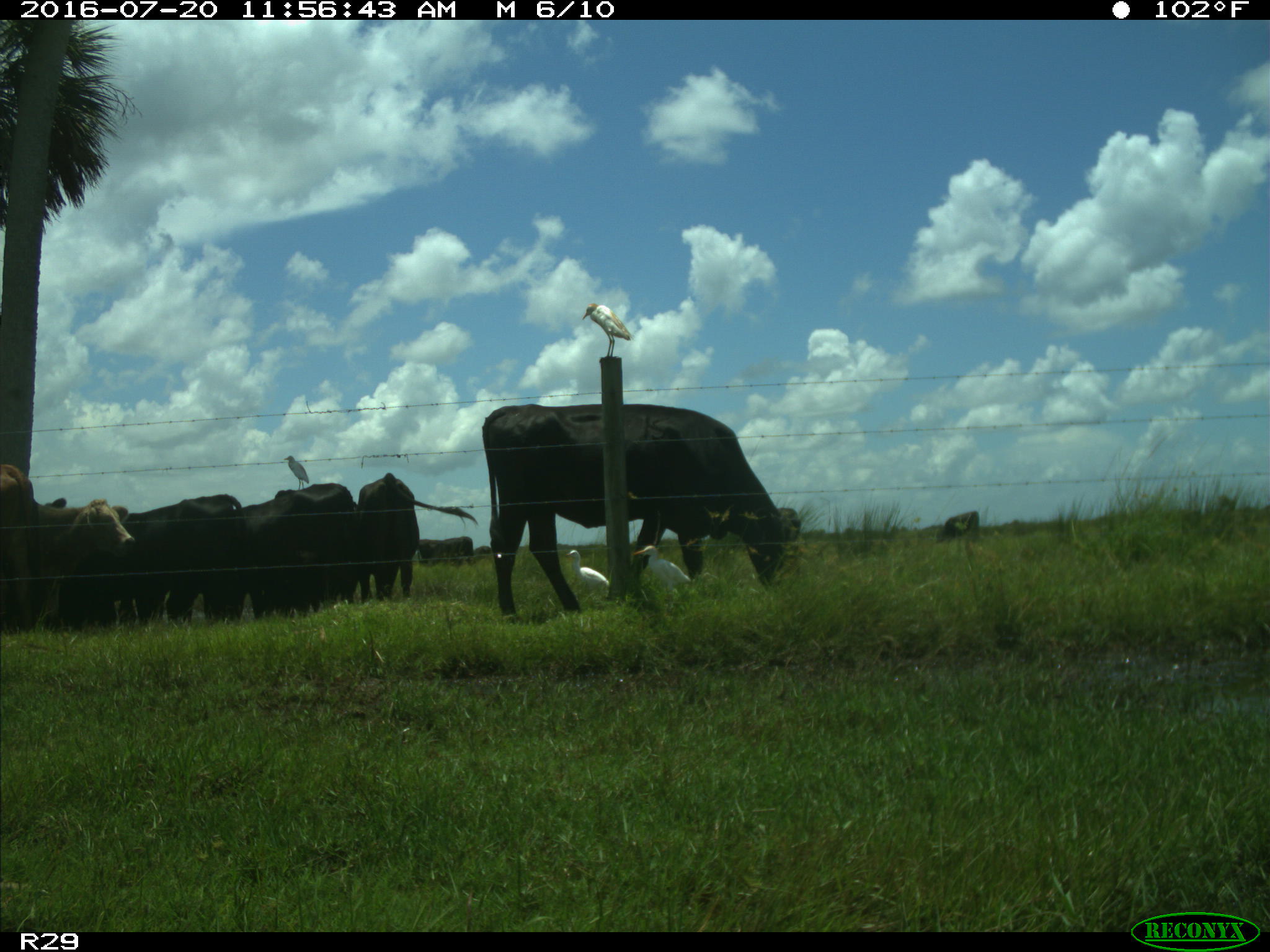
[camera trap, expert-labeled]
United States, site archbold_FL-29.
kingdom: Animalia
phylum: Chordata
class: Mammalia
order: Artiodactyla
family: Bovidae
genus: Bos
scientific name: Bos taurus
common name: domestic cow